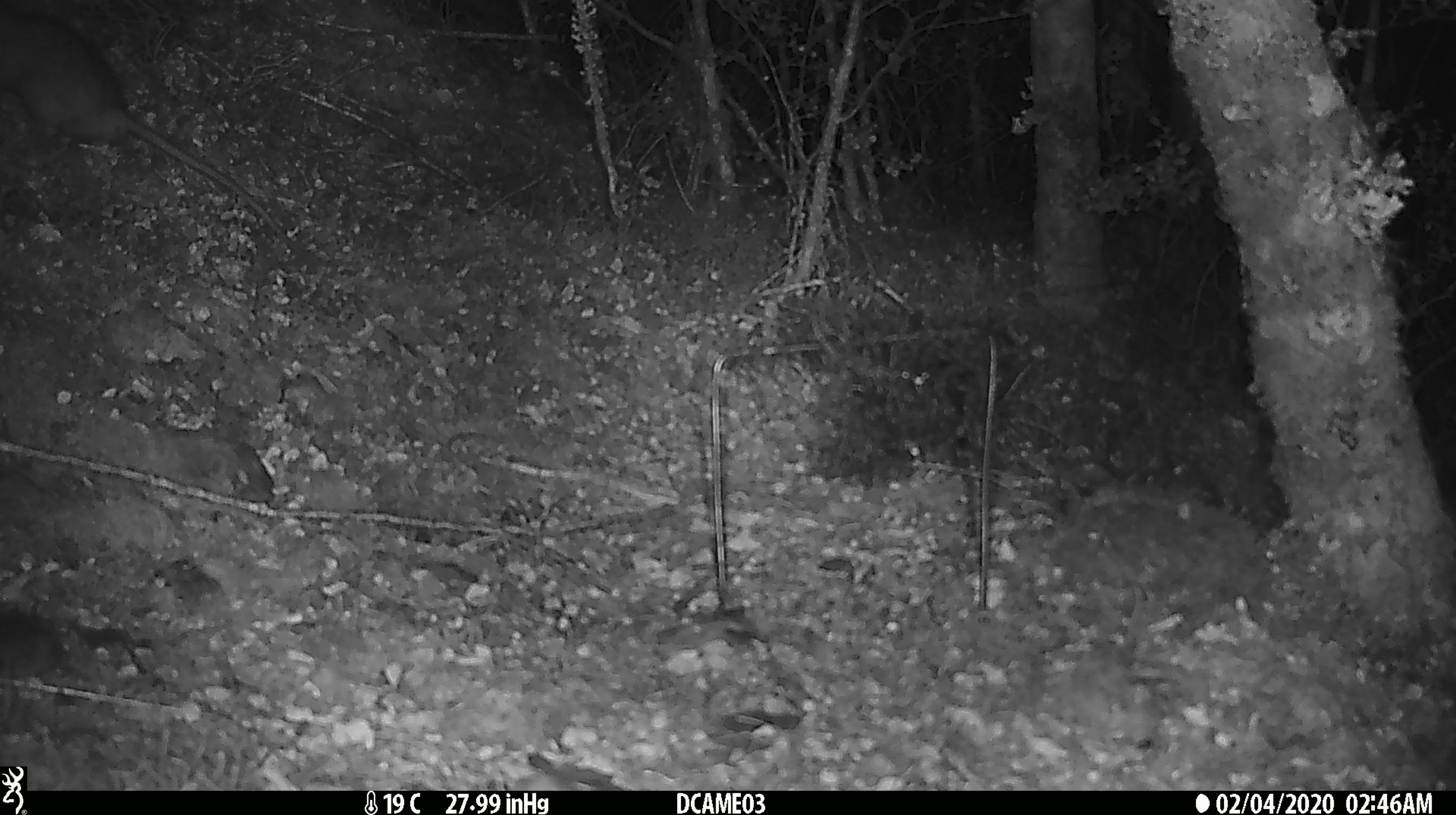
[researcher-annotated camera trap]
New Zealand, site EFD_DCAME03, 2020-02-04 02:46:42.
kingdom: Animalia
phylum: Chordata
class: Mammalia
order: Rodentia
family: Muridae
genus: Rattus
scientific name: Rattus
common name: rat